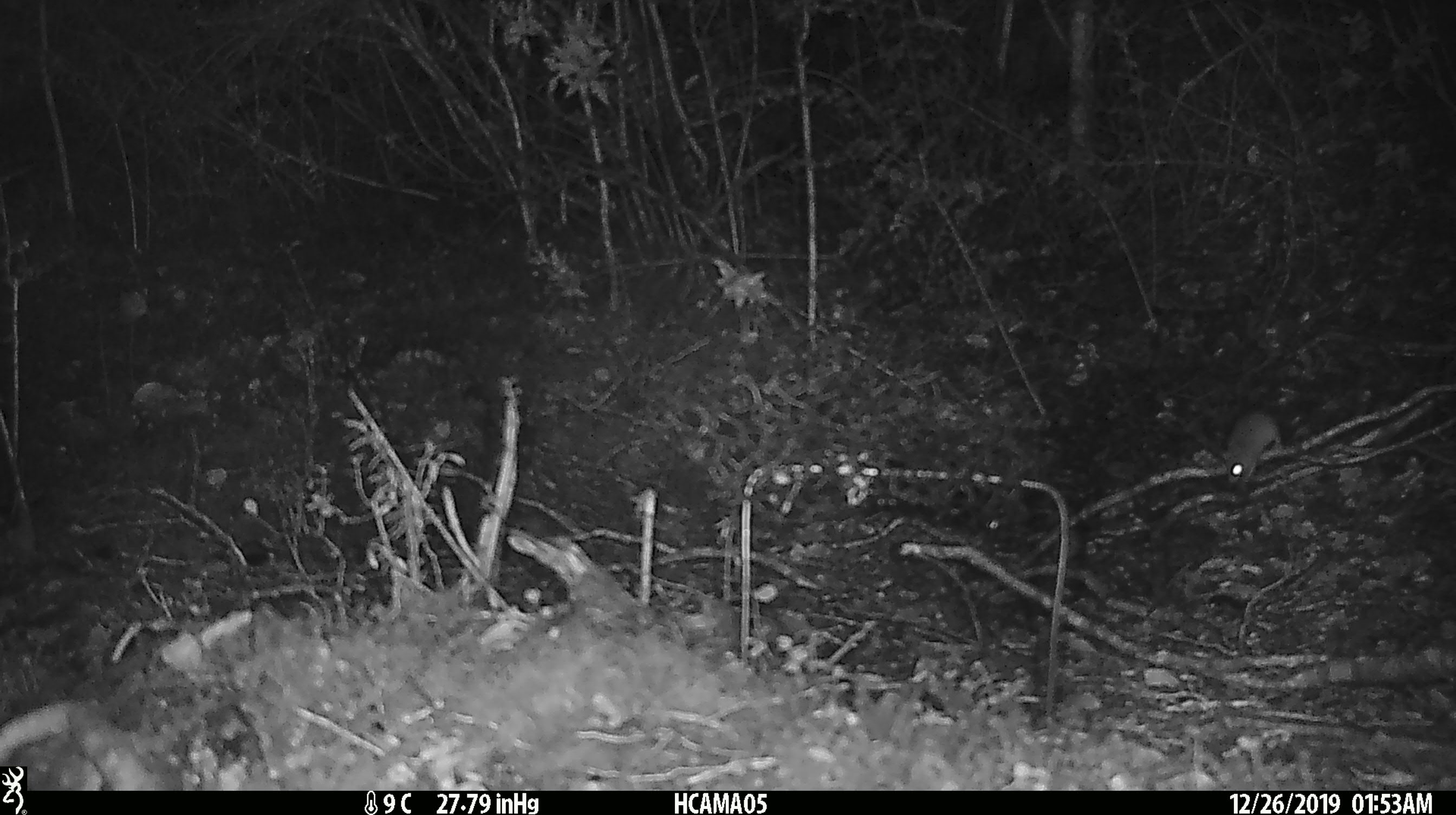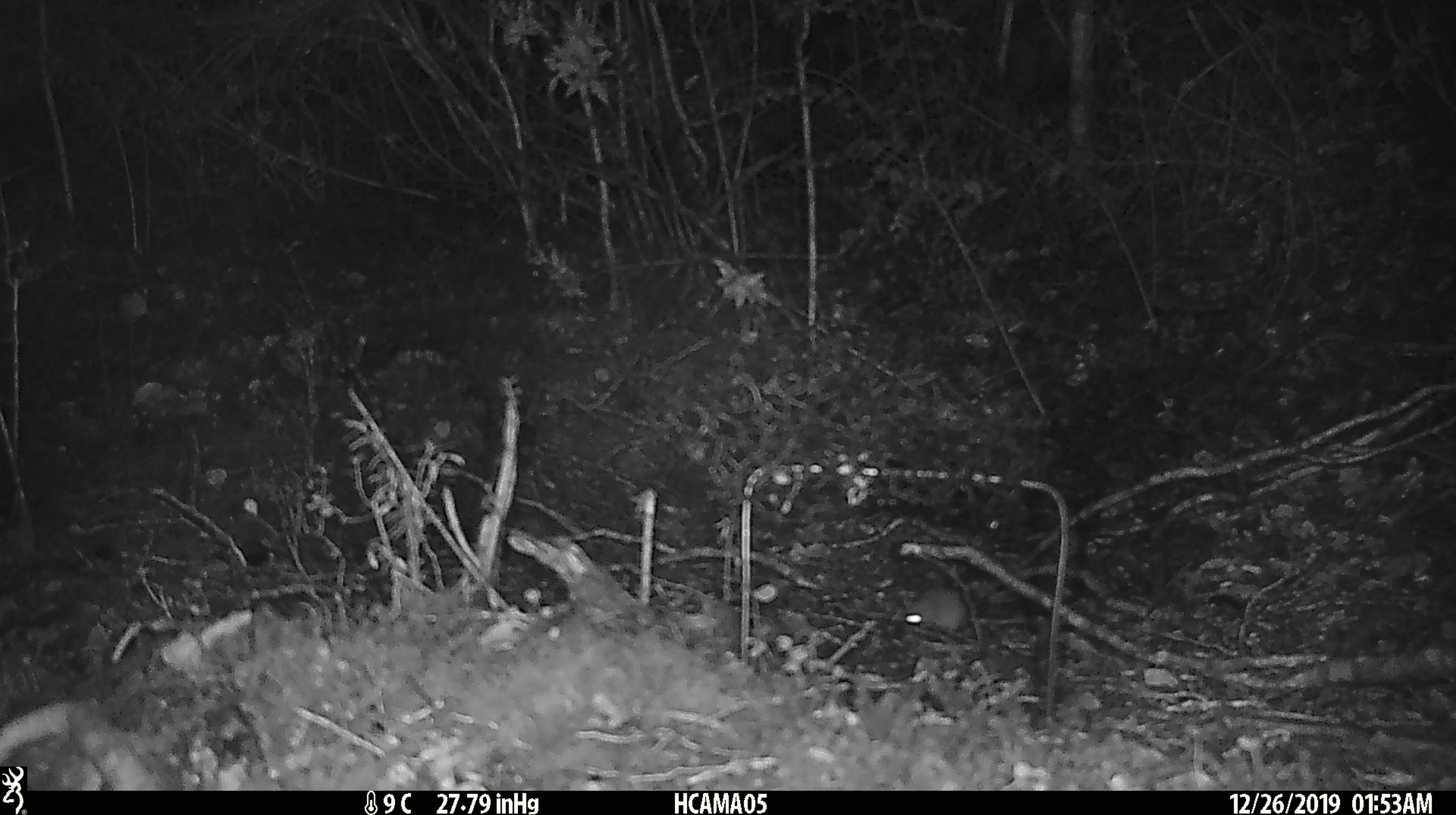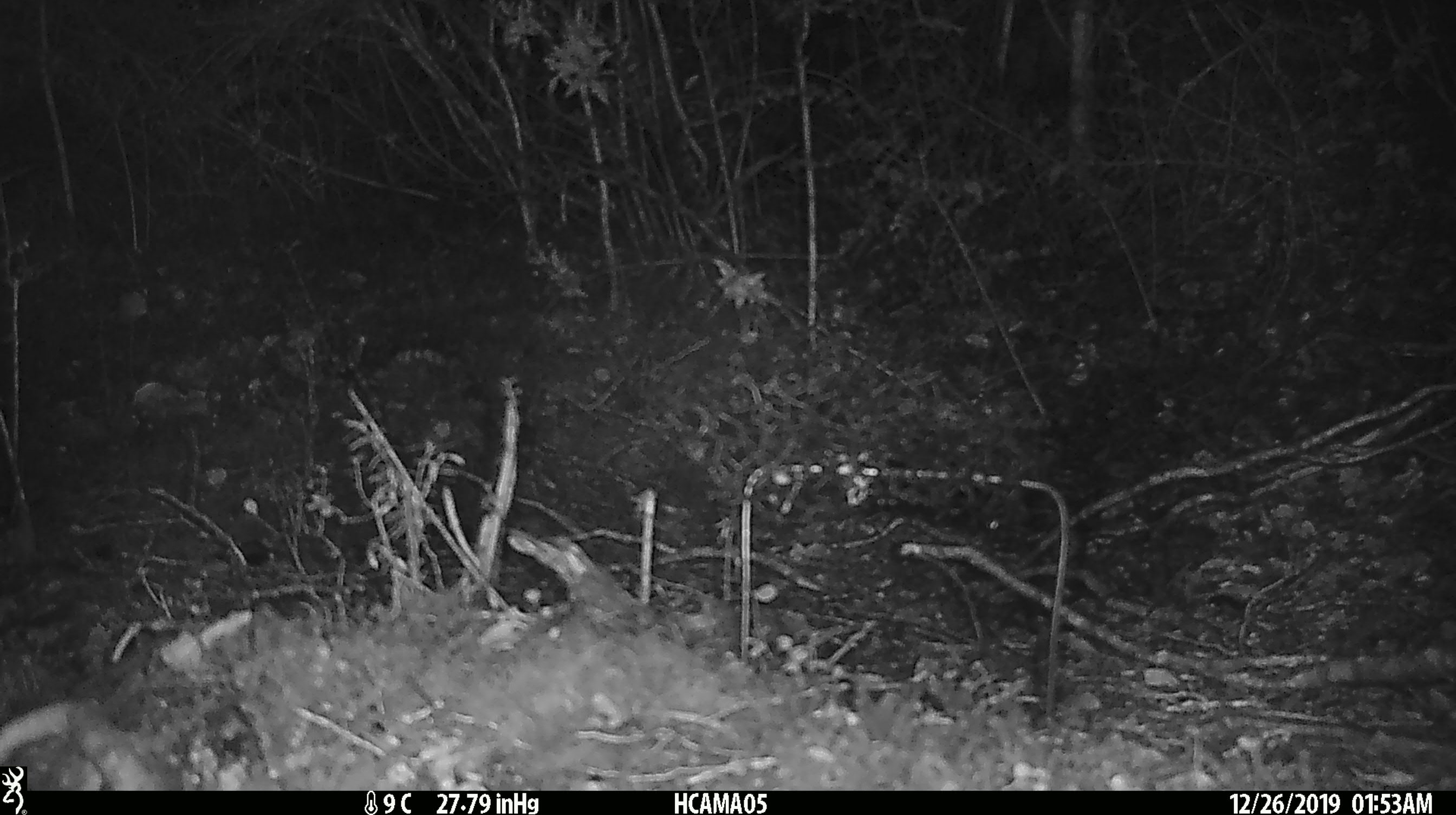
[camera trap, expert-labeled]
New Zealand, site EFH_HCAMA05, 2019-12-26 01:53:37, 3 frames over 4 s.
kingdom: Animalia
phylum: Chordata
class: Mammalia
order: Rodentia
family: Muridae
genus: Mus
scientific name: Mus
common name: mouse